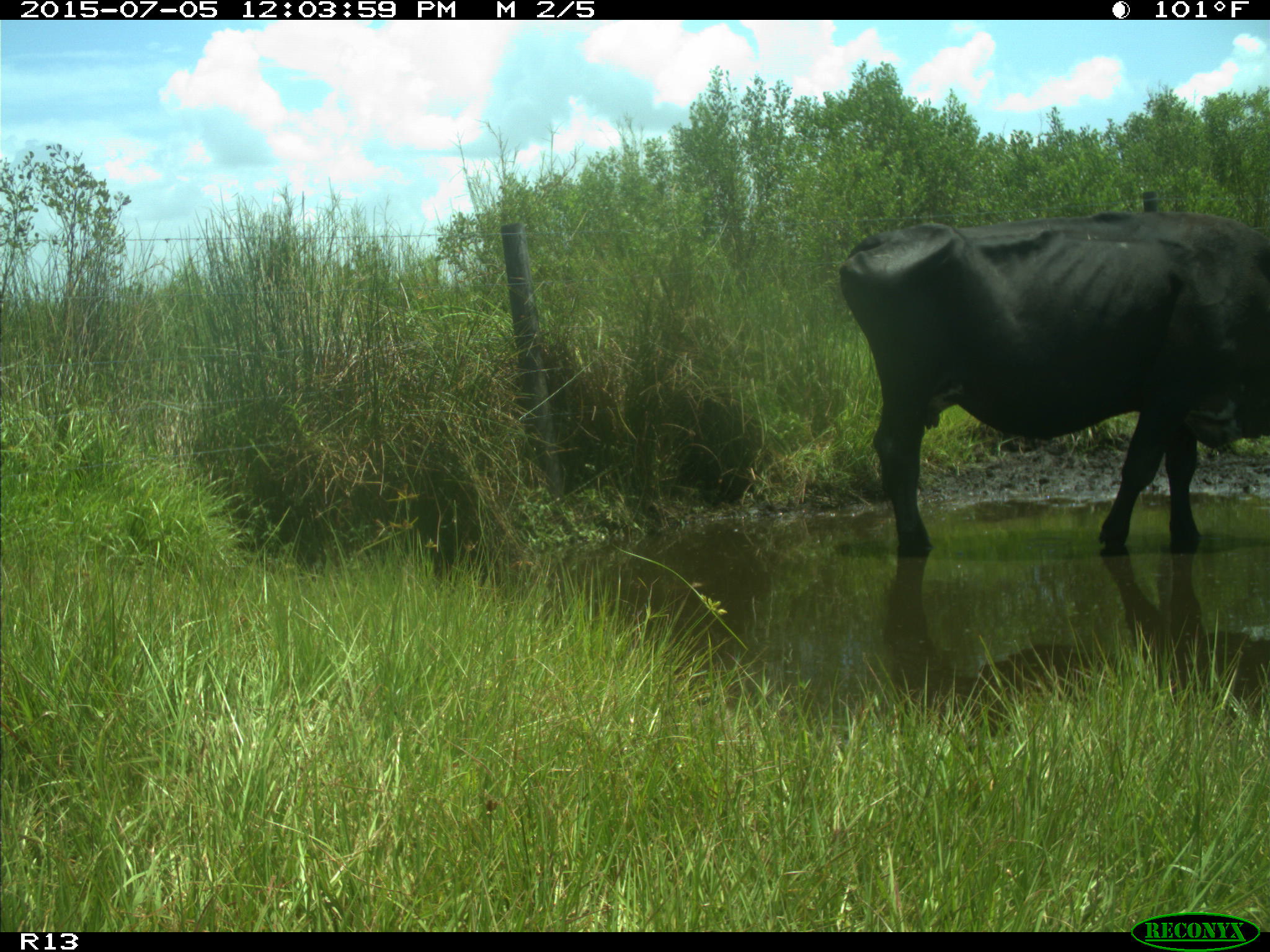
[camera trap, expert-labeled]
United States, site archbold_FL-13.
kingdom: Animalia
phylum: Chordata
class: Mammalia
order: Artiodactyla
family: Bovidae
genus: Bos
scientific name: Bos taurus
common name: domestic cow